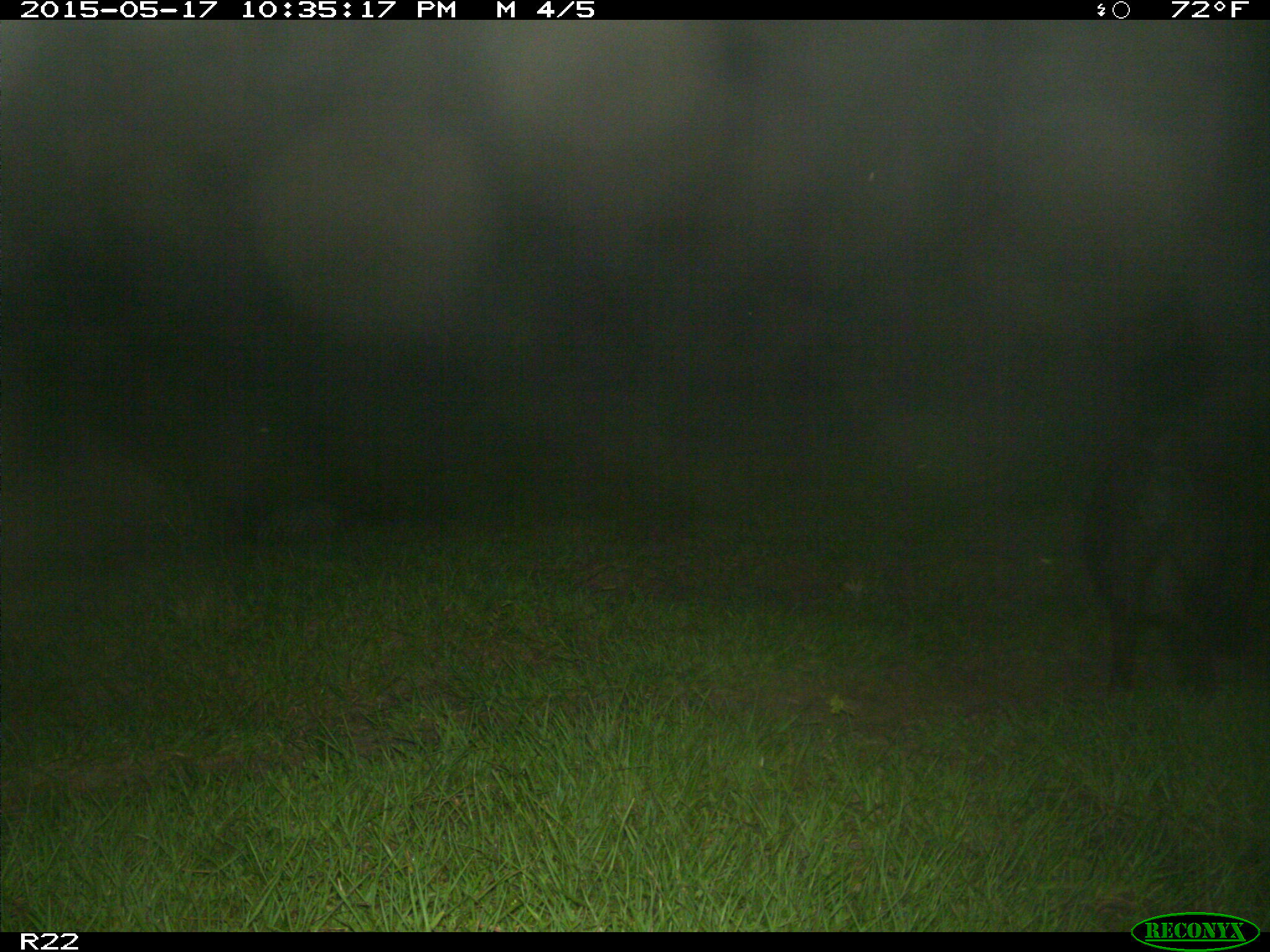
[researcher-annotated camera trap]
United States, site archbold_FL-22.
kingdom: Animalia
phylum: Chordata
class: Mammalia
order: Artiodactyla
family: Suidae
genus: Sus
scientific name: Sus scrofa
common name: wild boar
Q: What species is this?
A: Sus scrofa (wild boar).